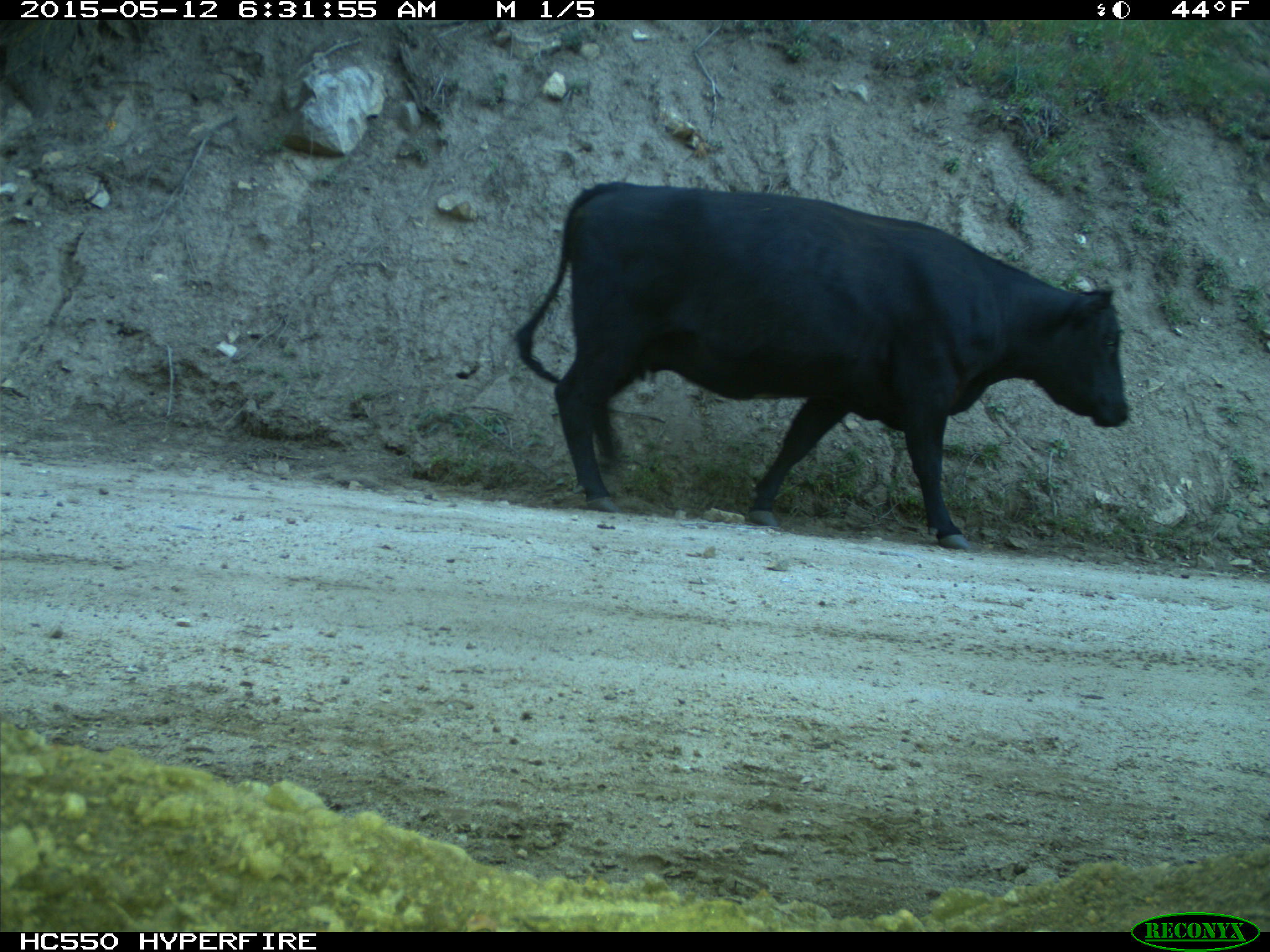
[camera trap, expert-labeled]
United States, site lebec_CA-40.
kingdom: Animalia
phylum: Chordata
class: Mammalia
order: Artiodactyla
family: Bovidae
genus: Bos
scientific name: Bos taurus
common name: domestic cow